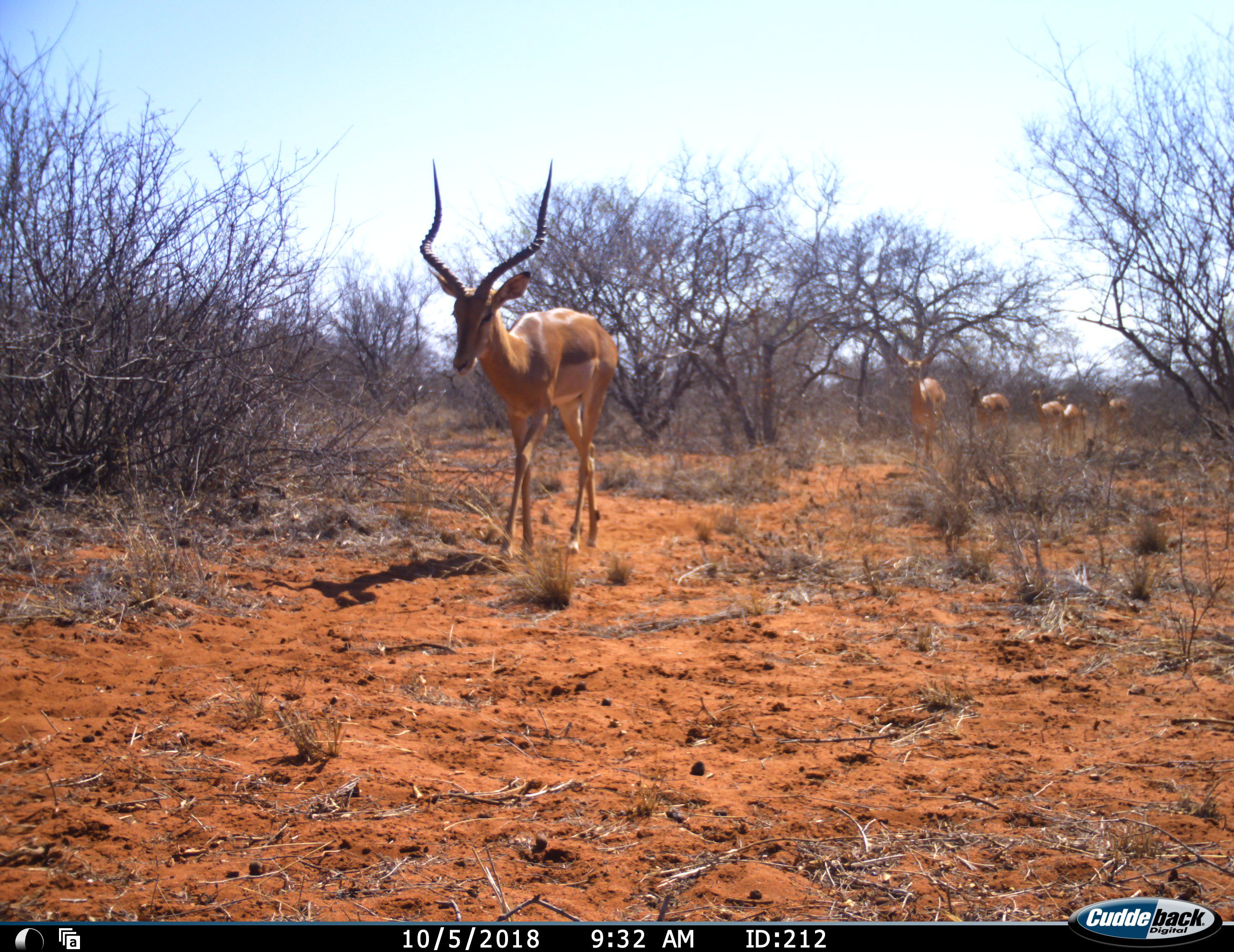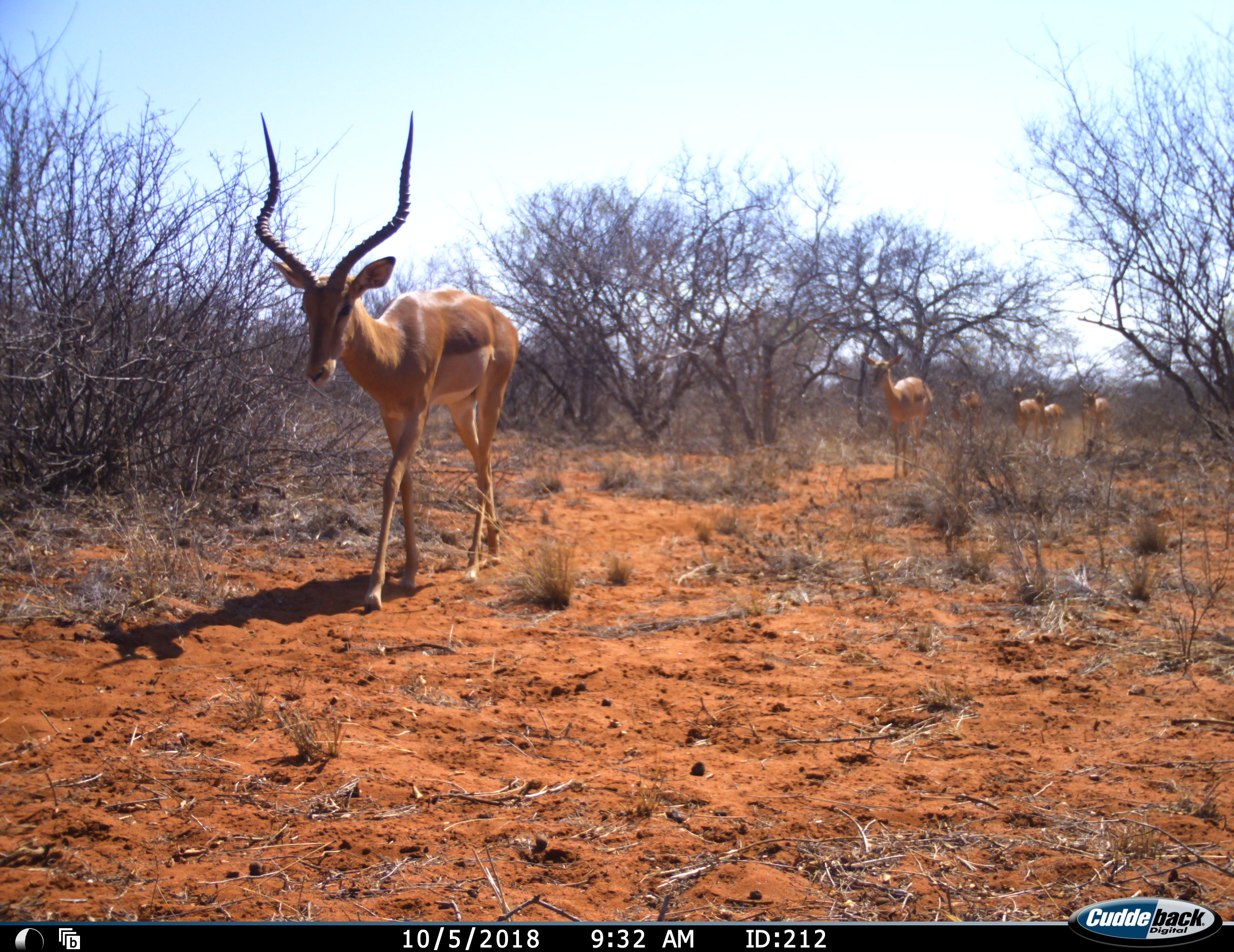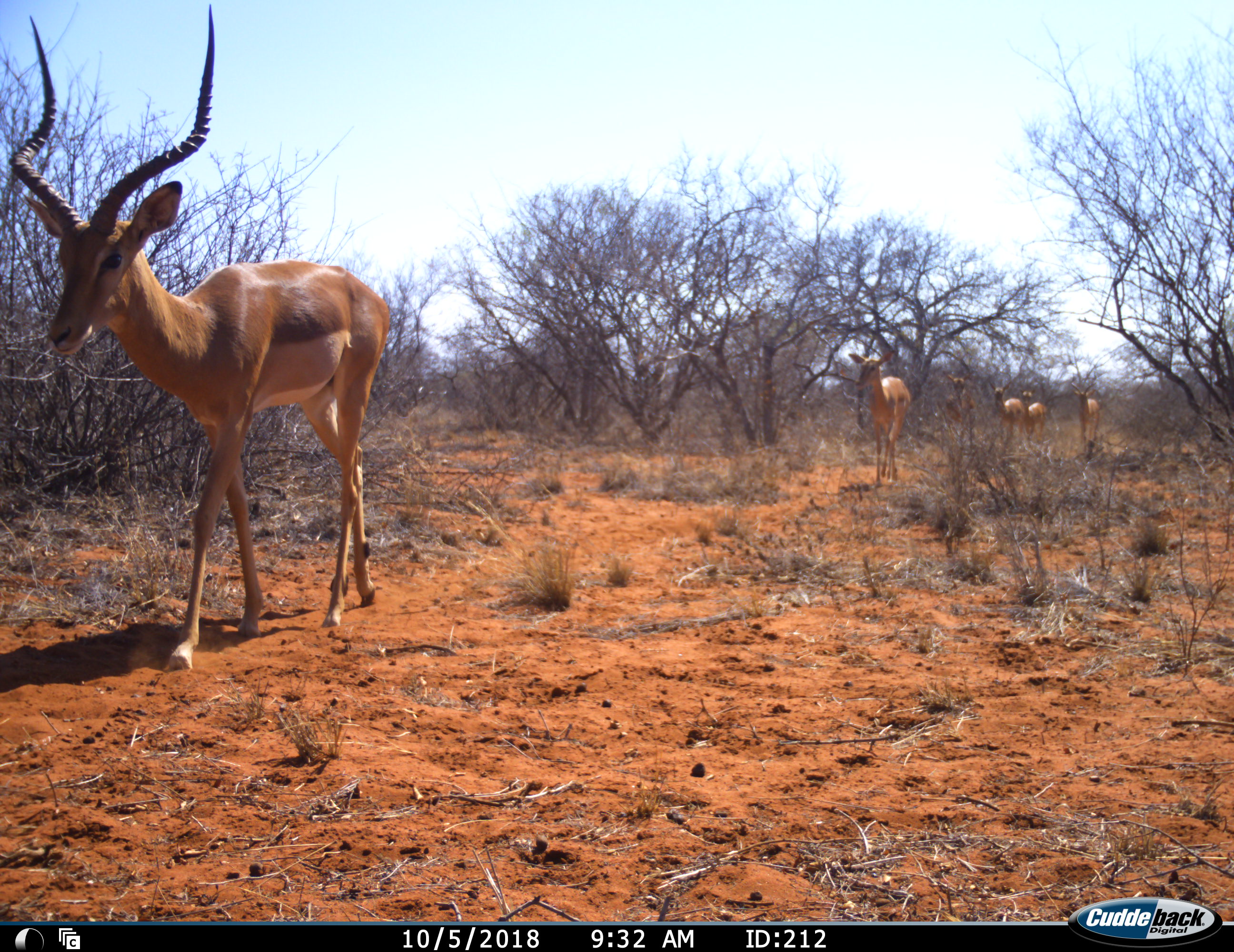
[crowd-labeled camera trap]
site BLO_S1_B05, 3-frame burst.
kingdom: Animalia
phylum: Chordata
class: Mammalia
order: Artiodactyla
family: Bovidae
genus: Aepyceros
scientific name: Aepyceros melampus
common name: impala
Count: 6.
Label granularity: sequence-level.